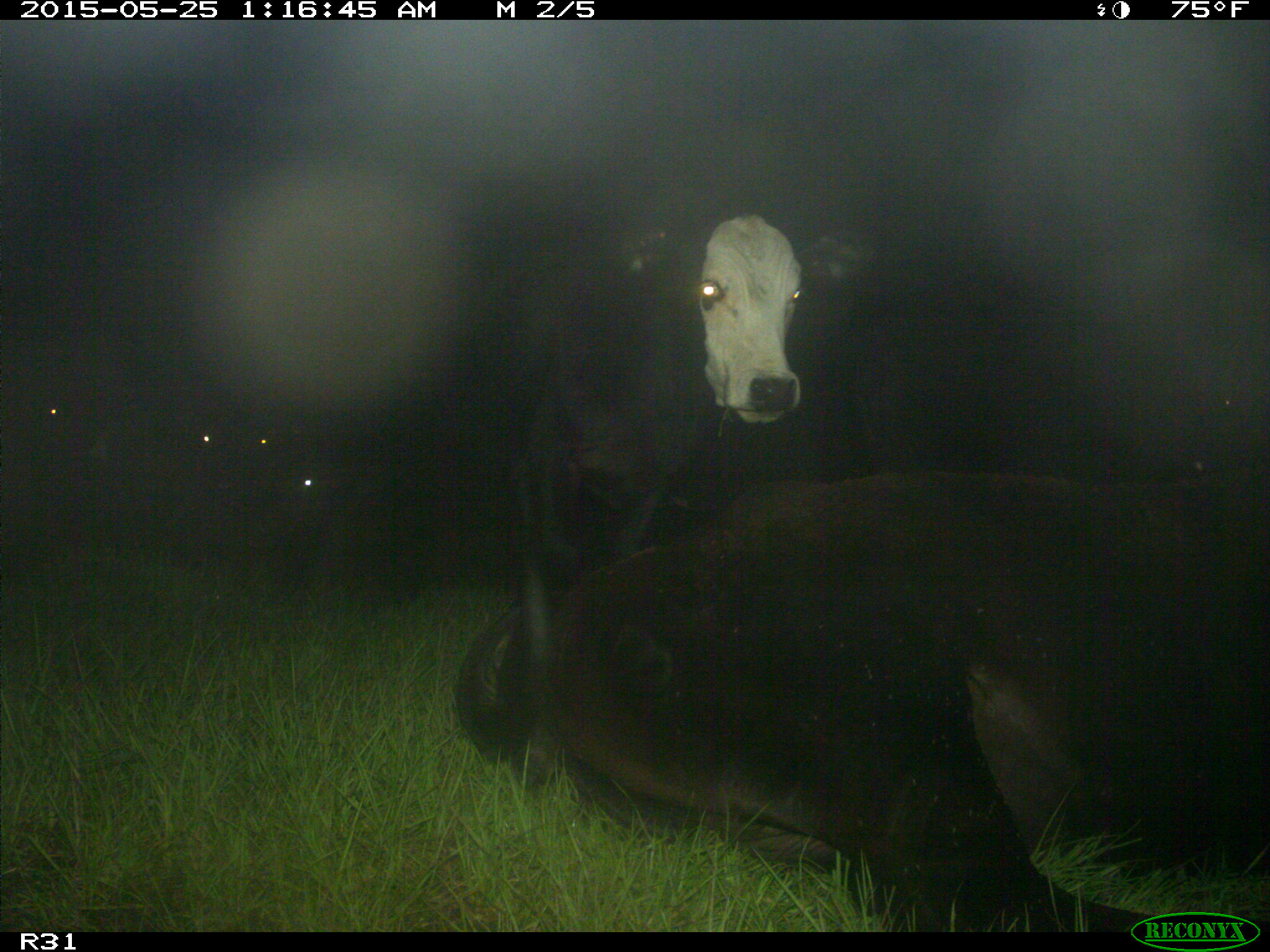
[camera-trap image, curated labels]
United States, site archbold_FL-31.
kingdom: Animalia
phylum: Chordata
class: Mammalia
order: Artiodactyla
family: Bovidae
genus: Bos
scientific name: Bos taurus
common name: domestic cow